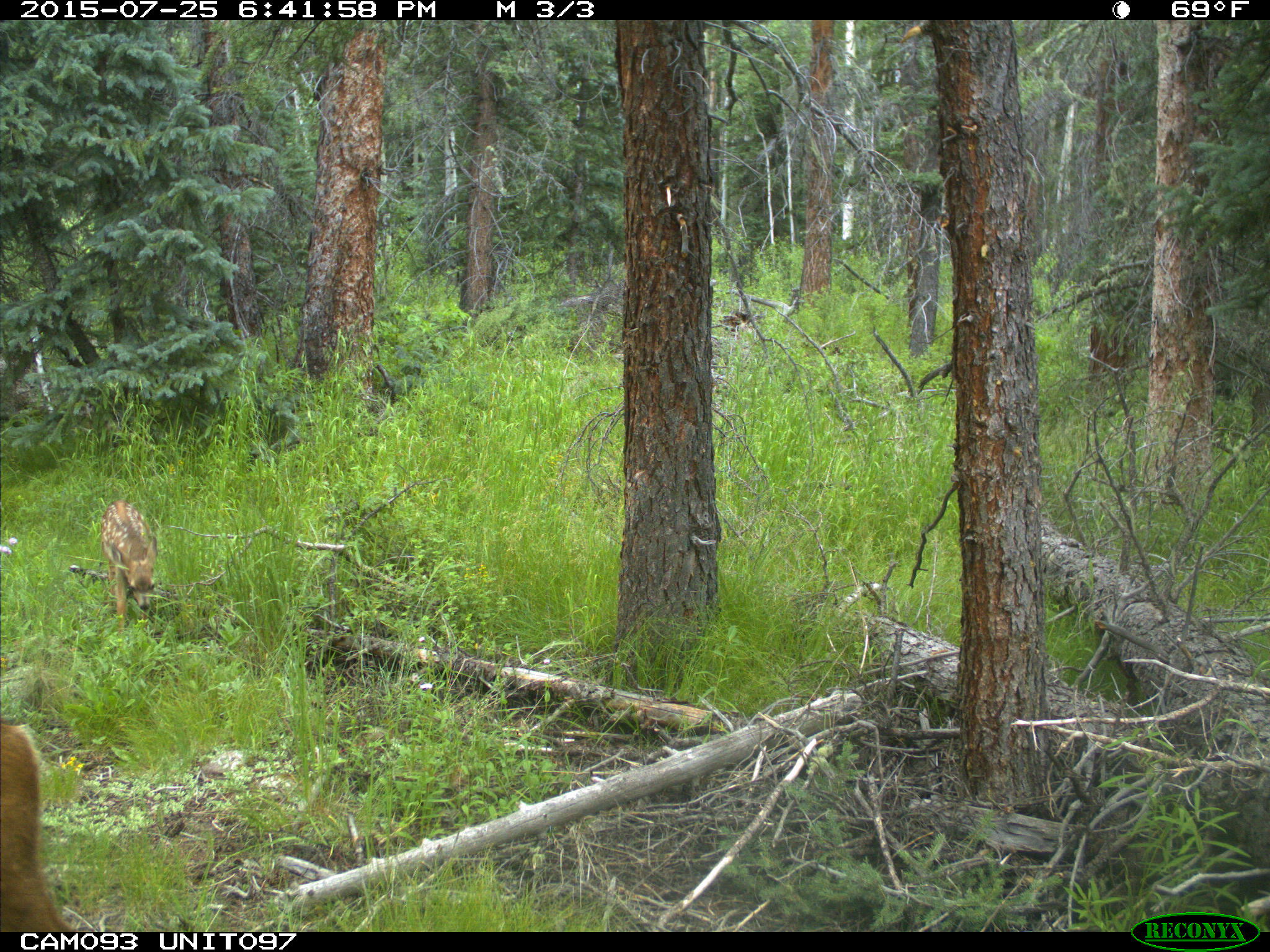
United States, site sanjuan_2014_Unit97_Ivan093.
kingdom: Animalia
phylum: Chordata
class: Mammalia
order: Artiodactyla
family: Cervidae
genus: Odocoileus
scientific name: Odocoileus hemionus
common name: mule deer